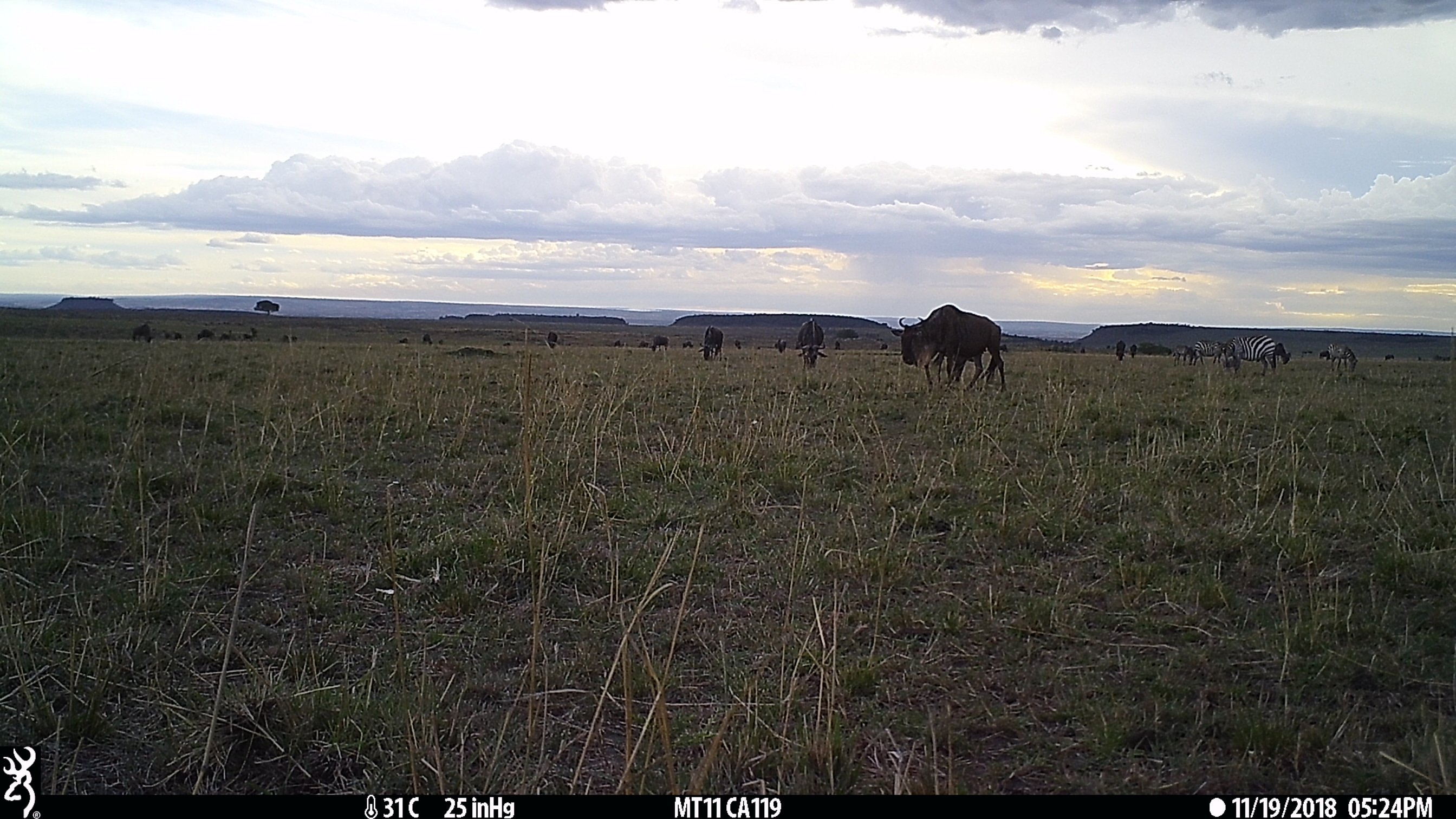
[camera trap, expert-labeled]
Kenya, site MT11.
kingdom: Animalia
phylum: Chordata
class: Mammalia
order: Perissodactyla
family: Equidae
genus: Equus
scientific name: Equus quagga burchellii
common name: burchell's zebra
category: zebra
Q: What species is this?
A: Zebra (burchell's zebra) (Equus quagga burchellii).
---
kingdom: Animalia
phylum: Chordata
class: Mammalia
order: Artiodactyla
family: Bovidae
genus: Connochaetes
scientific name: Connochaetes taurinus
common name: blue wildebeest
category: wildebeest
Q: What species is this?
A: Wildebeest (blue wildebeest) (Connochaetes taurinus).